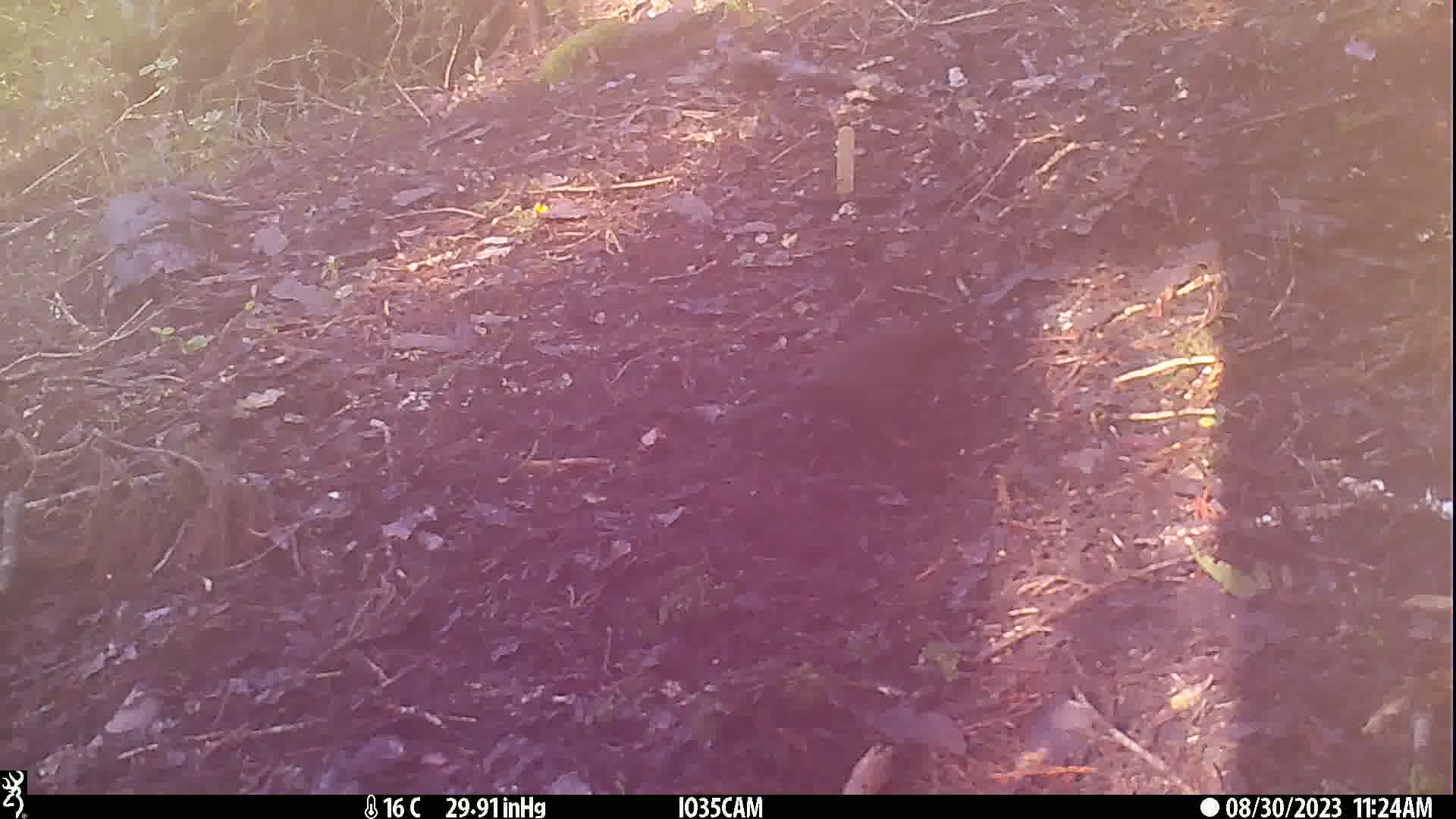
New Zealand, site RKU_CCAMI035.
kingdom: Animalia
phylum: Chordata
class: Aves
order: Passeriformes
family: Turdidae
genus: Turdus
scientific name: Turdus merula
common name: eurasian blackbird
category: blackbird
Blackbird (eurasian blackbird) (Turdus merula).